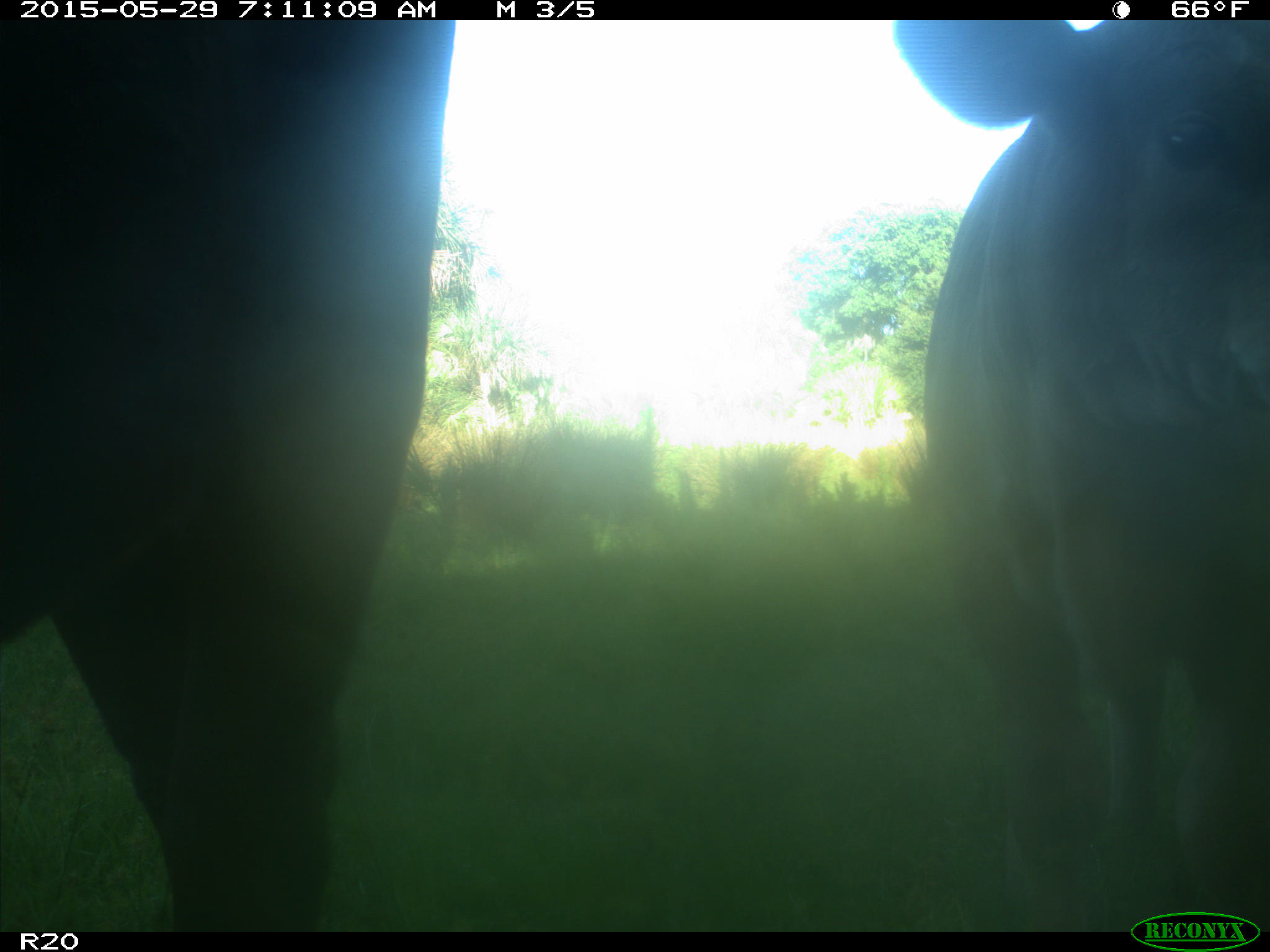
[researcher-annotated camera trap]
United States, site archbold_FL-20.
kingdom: Animalia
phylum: Chordata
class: Mammalia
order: Artiodactyla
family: Bovidae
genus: Bos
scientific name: Bos taurus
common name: domestic cow